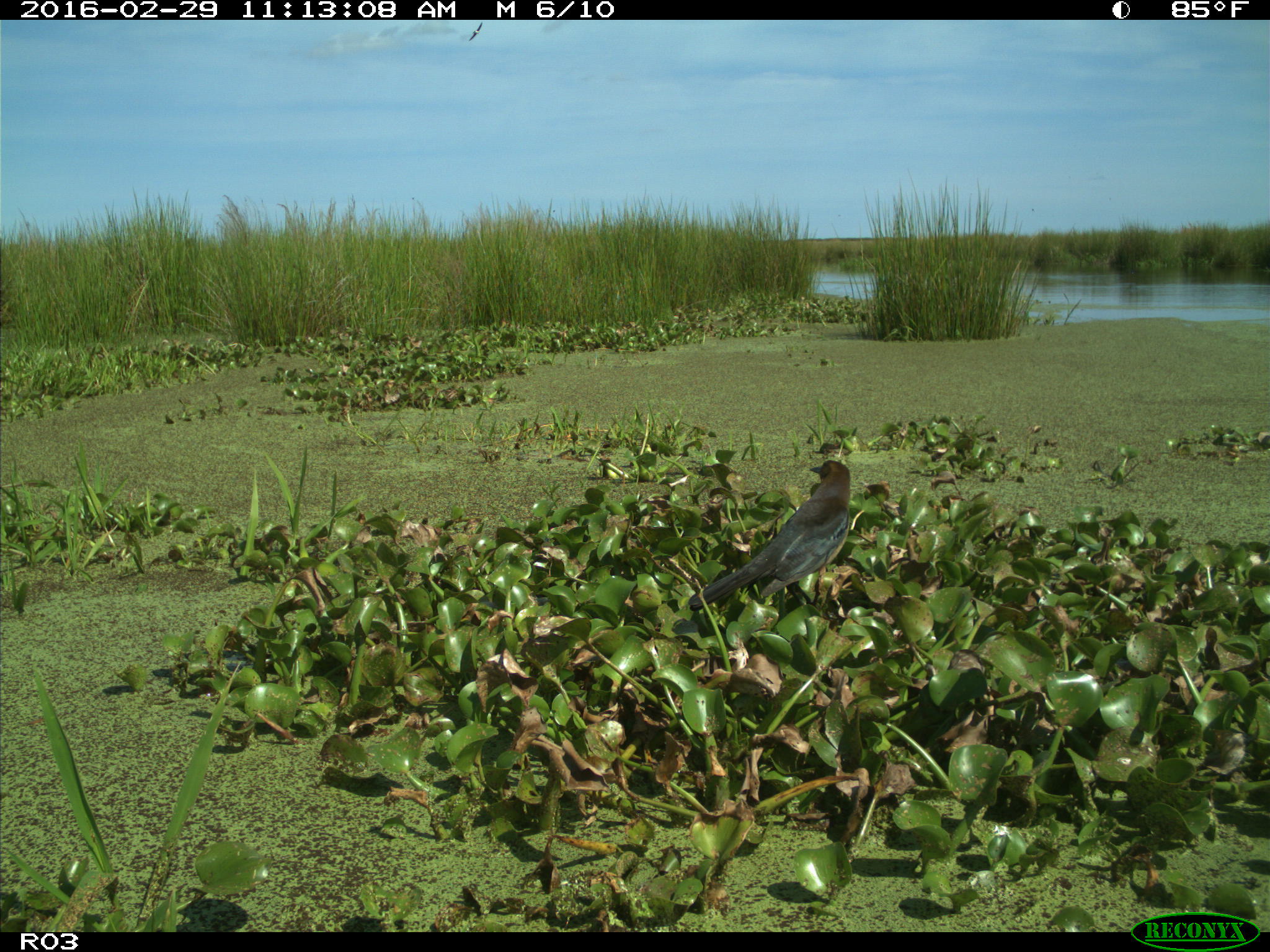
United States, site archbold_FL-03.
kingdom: Animalia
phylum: Chordata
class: Aves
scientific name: Aves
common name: birds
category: unidentified bird